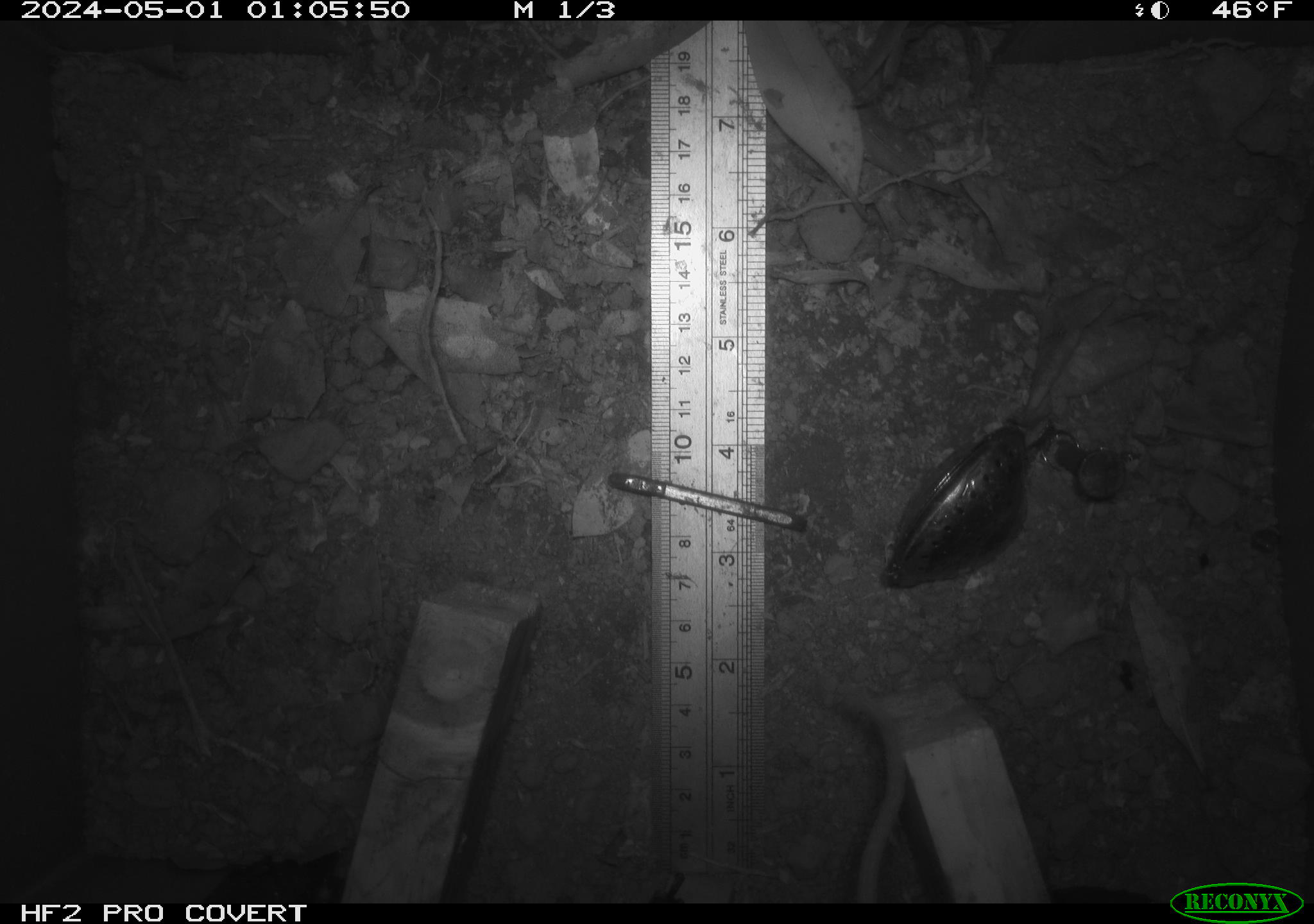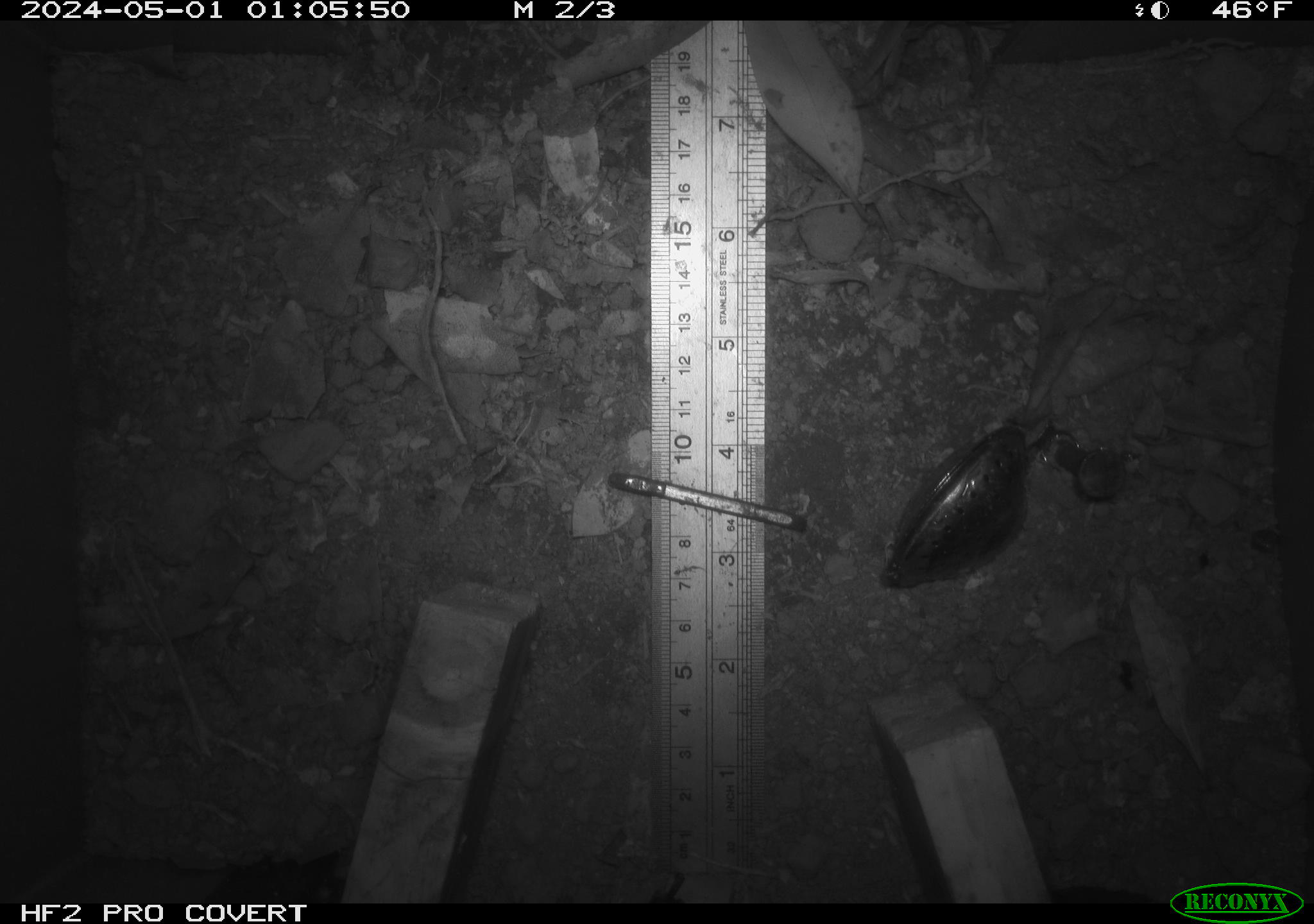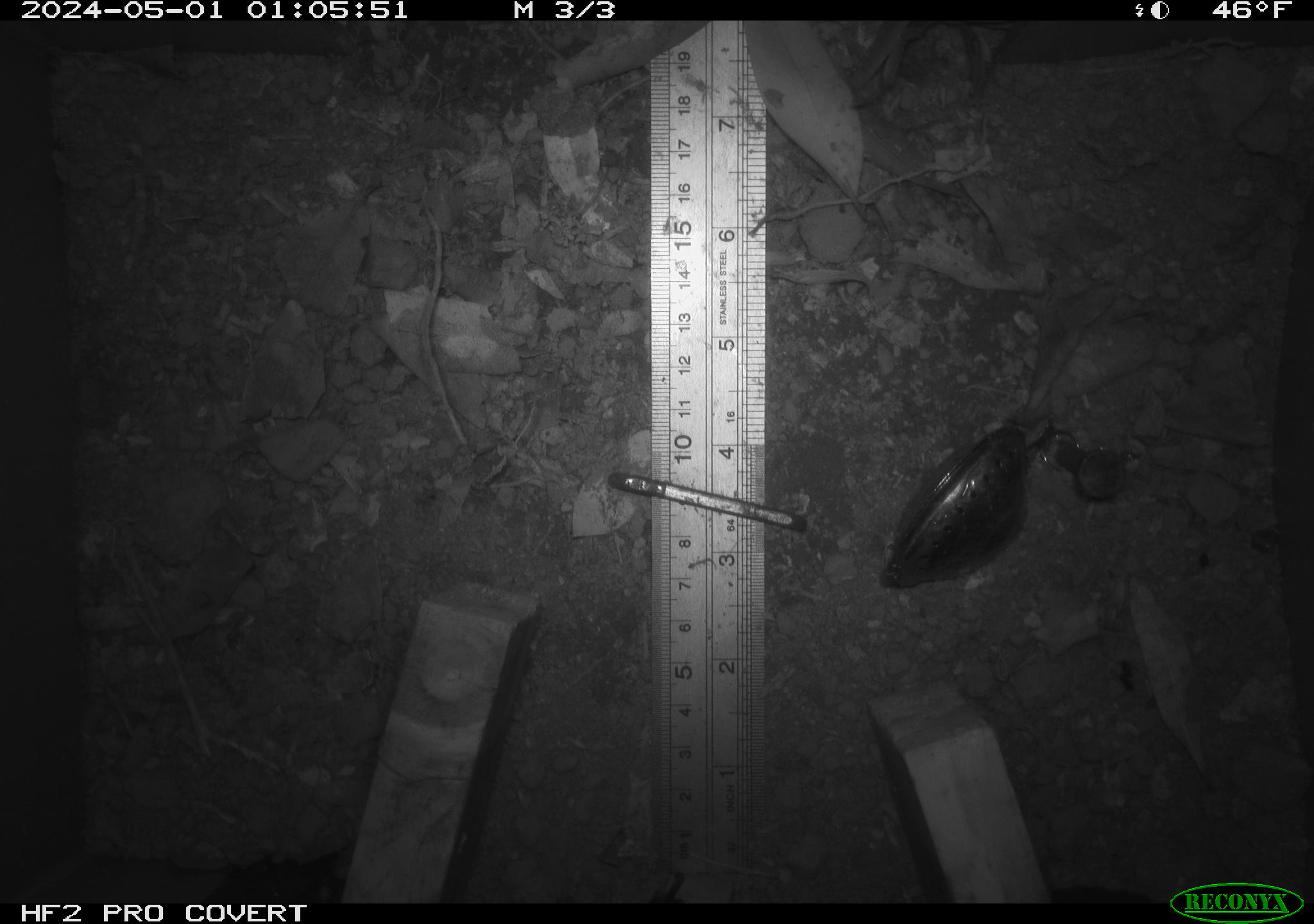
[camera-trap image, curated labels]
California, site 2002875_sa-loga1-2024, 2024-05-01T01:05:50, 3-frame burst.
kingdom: Animalia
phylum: Chordata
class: Mammalia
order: Rodentia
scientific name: Rodentia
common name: mouse species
Mouse species (Rodentia).